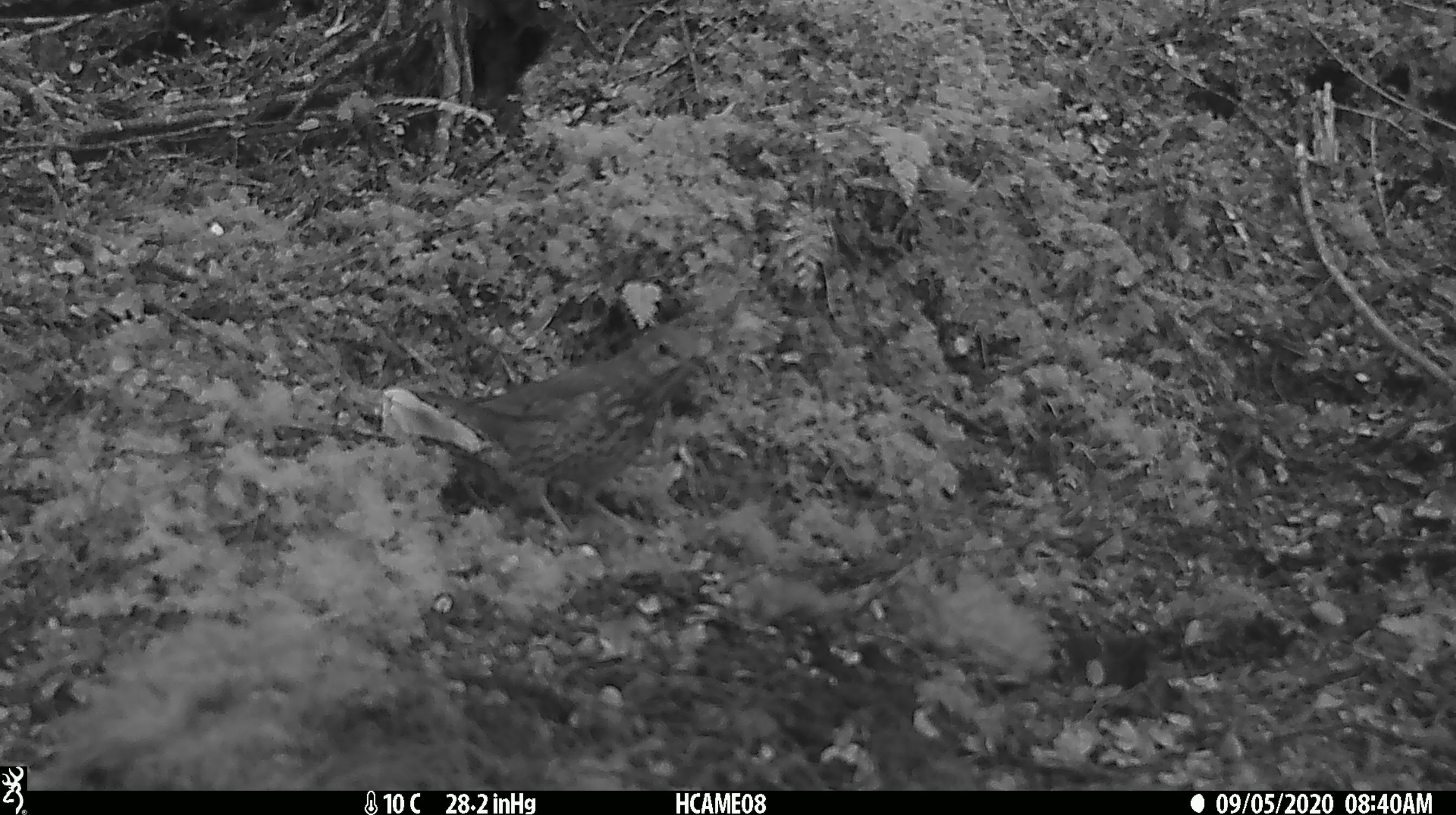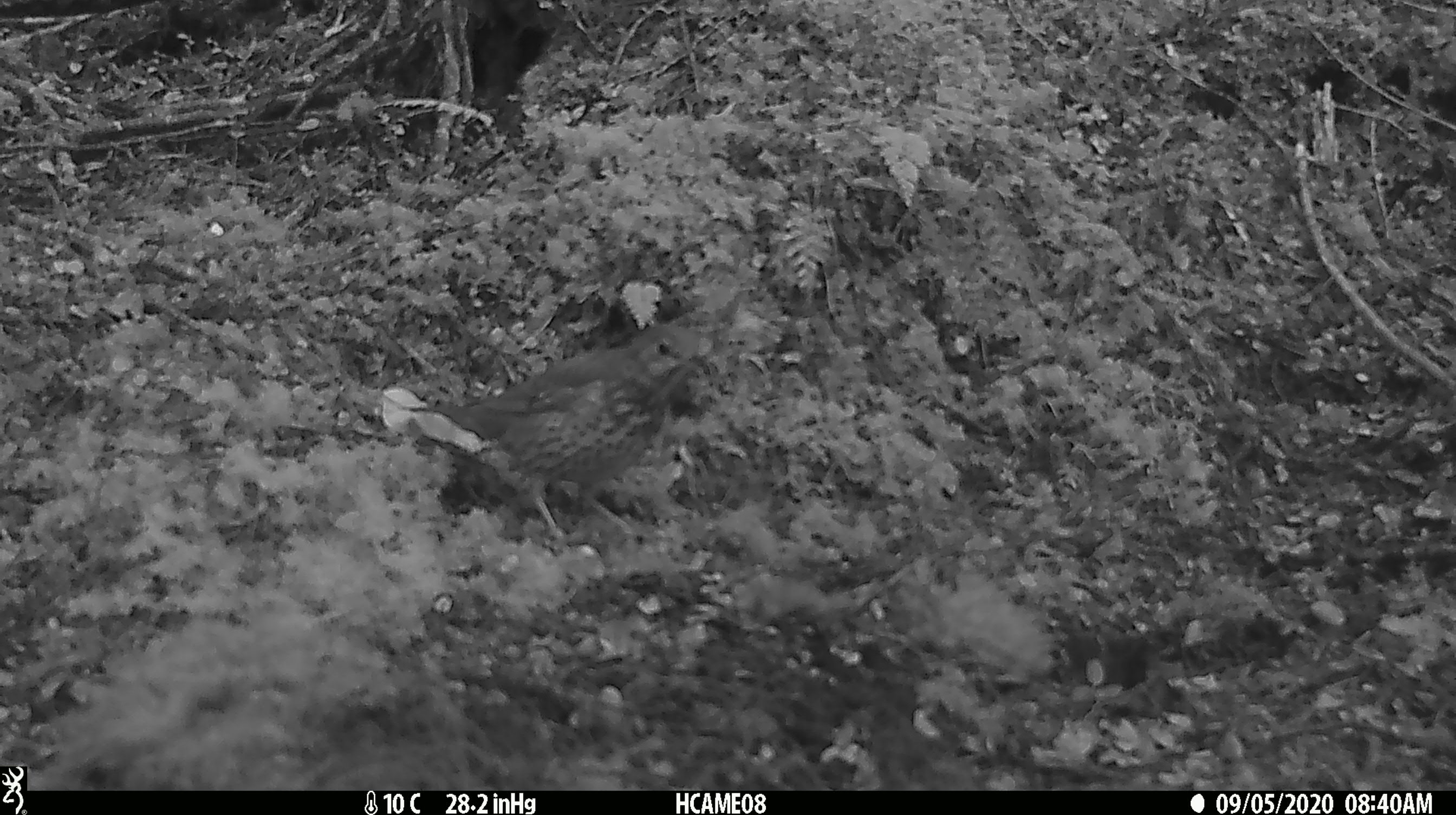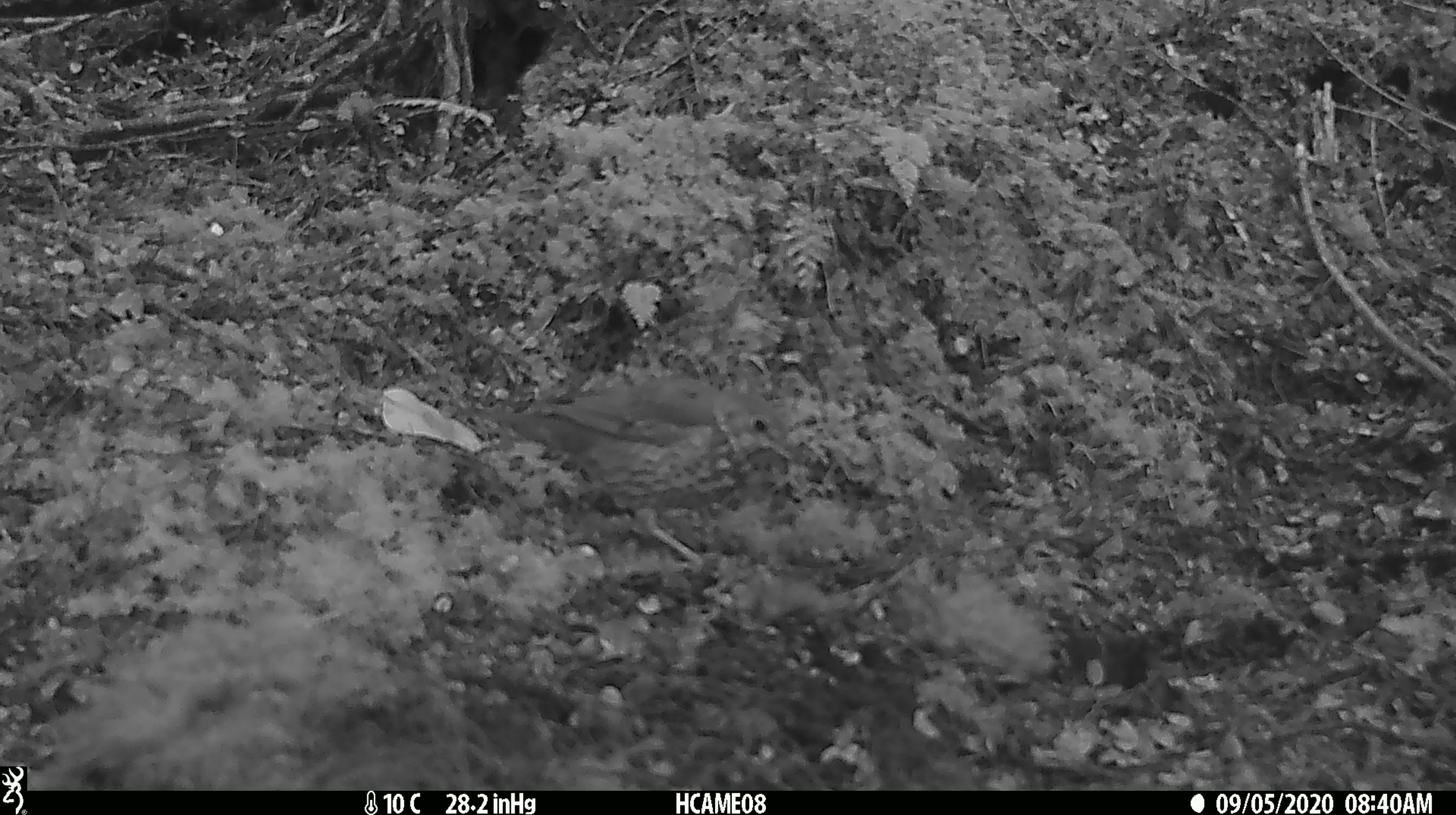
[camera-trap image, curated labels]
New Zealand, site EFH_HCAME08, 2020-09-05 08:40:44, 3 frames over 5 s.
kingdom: Animalia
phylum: Chordata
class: Aves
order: Passeriformes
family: Turdidae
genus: Turdus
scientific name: Turdus philomelos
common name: song thrush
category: thrush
Thrush (song thrush) (Turdus philomelos).